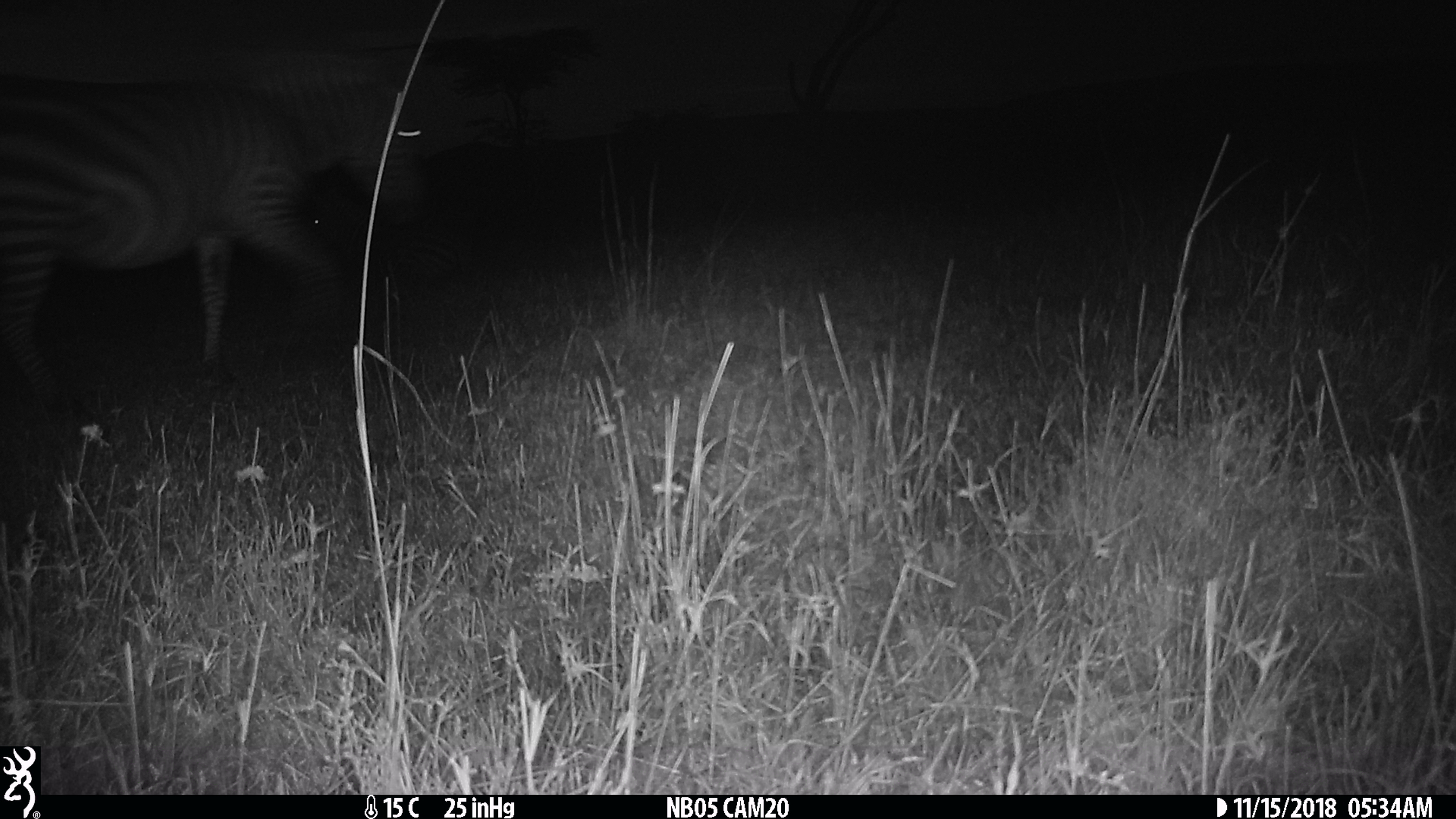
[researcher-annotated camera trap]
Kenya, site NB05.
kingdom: Animalia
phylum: Chordata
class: Mammalia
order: Perissodactyla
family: Equidae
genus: Equus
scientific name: Equus quagga burchellii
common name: burchell's zebra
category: zebra